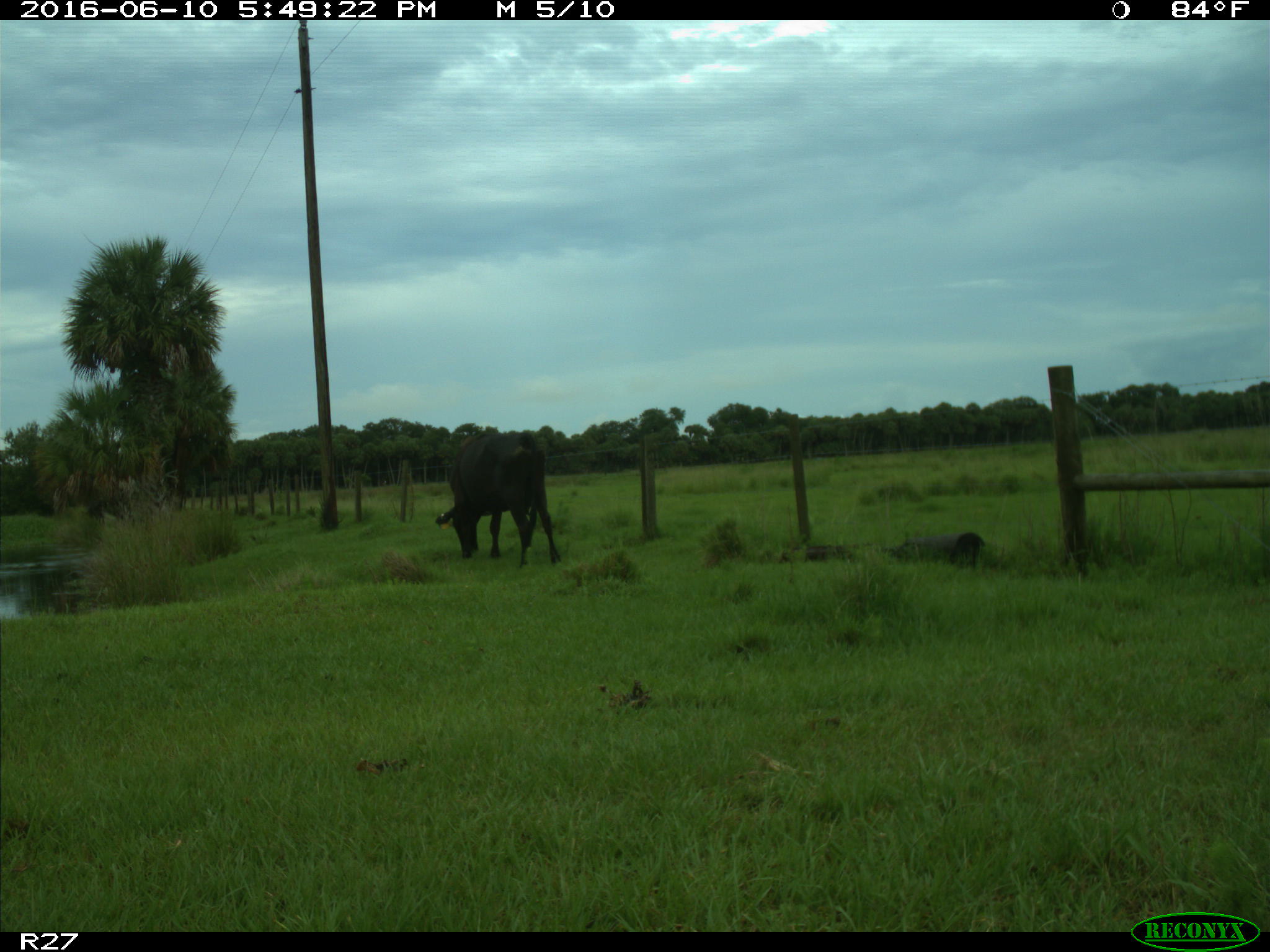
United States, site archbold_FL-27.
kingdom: Animalia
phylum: Chordata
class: Mammalia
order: Artiodactyla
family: Bovidae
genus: Bos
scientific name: Bos taurus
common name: domestic cow